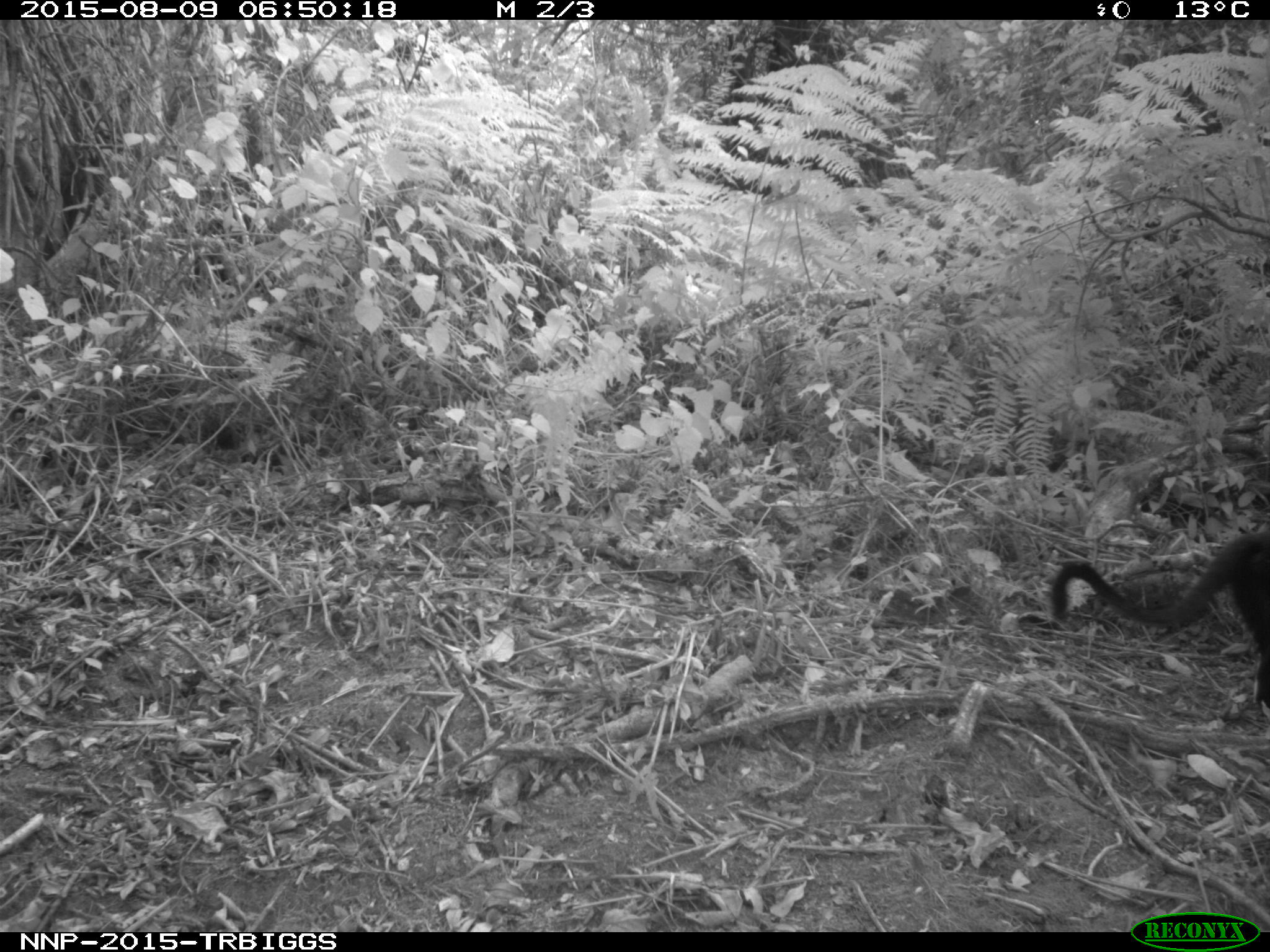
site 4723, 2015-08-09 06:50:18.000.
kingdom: Animalia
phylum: Chordata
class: Mammalia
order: Primates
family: Cercopithecidae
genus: Allochrocebus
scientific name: Allochrocebus lhoesti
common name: l'hoest's monkey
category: cercopithecus lhoesti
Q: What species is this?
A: Cercopithecus lhoesti (l'hoest's monkey) (Allochrocebus lhoesti).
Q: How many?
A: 2.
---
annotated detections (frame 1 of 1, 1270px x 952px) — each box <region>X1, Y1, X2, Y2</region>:
cercopithecus lhoesti: <region>1046, 530, 1270, 711</region>